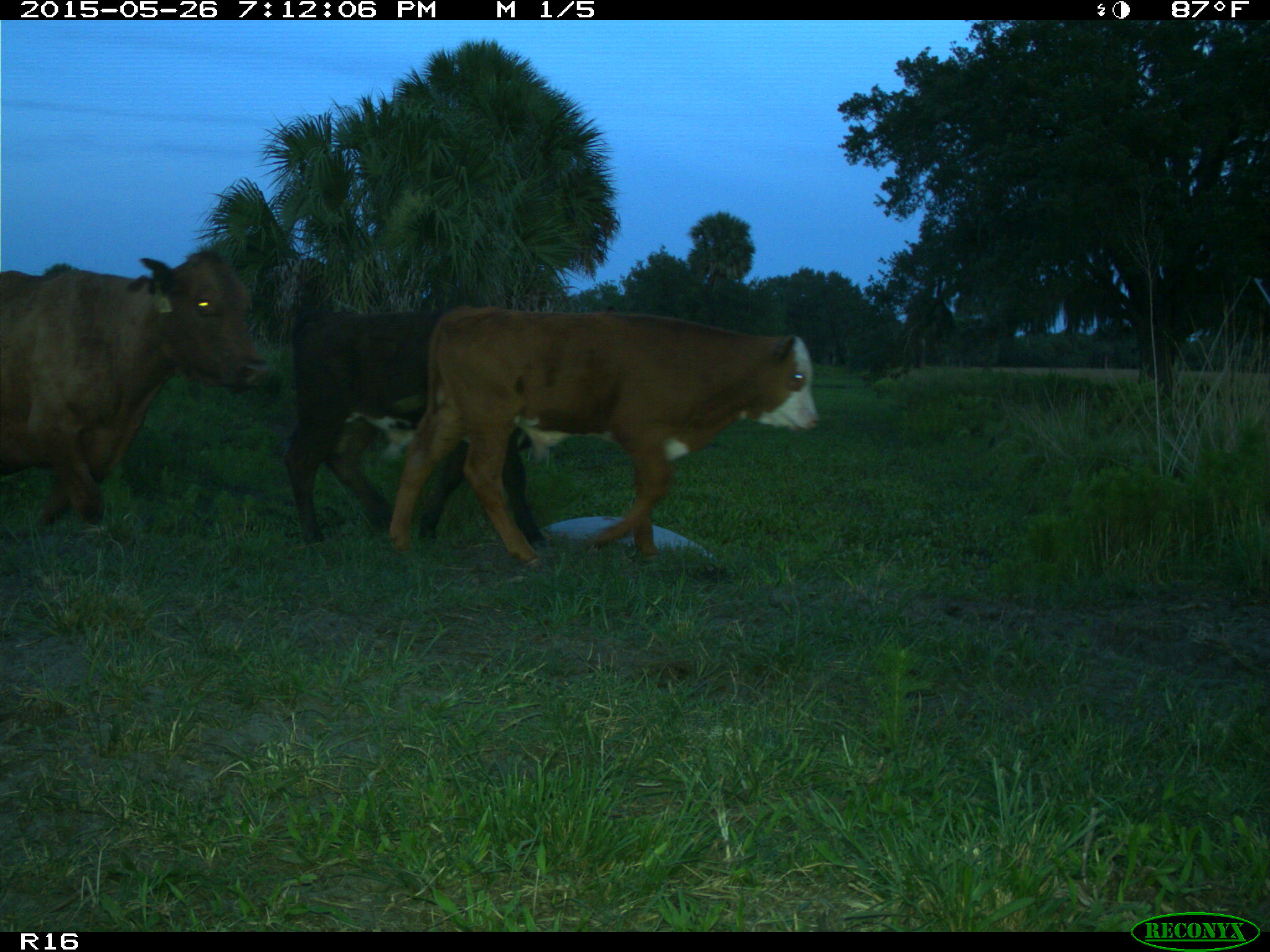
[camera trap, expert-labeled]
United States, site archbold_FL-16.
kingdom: Animalia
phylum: Chordata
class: Mammalia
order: Artiodactyla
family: Bovidae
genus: Bos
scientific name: Bos taurus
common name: domestic cow